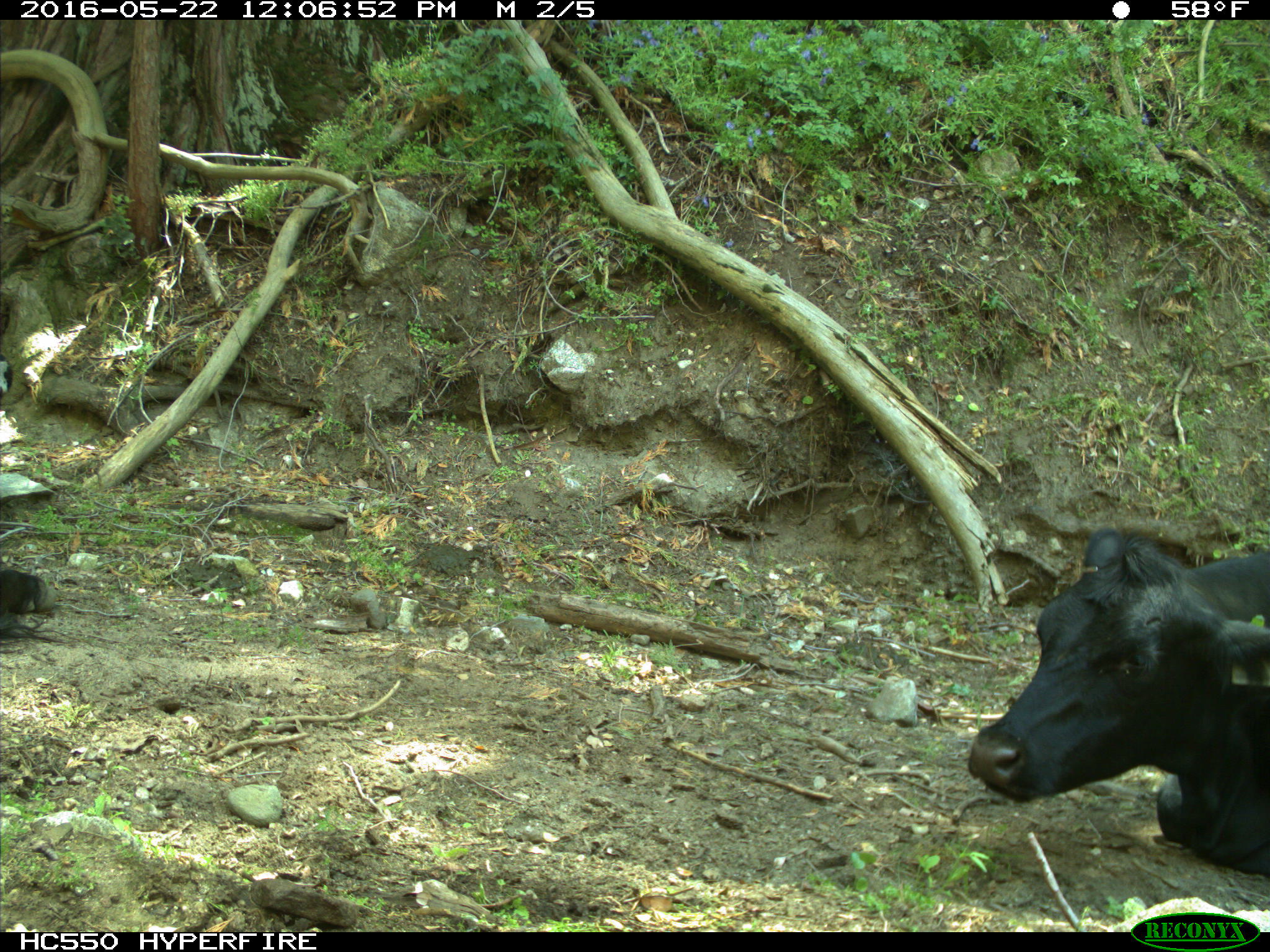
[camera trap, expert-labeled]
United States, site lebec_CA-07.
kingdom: Animalia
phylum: Chordata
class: Mammalia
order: Artiodactyla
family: Bovidae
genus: Bos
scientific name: Bos taurus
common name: domestic cow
Bos taurus (domestic cow).